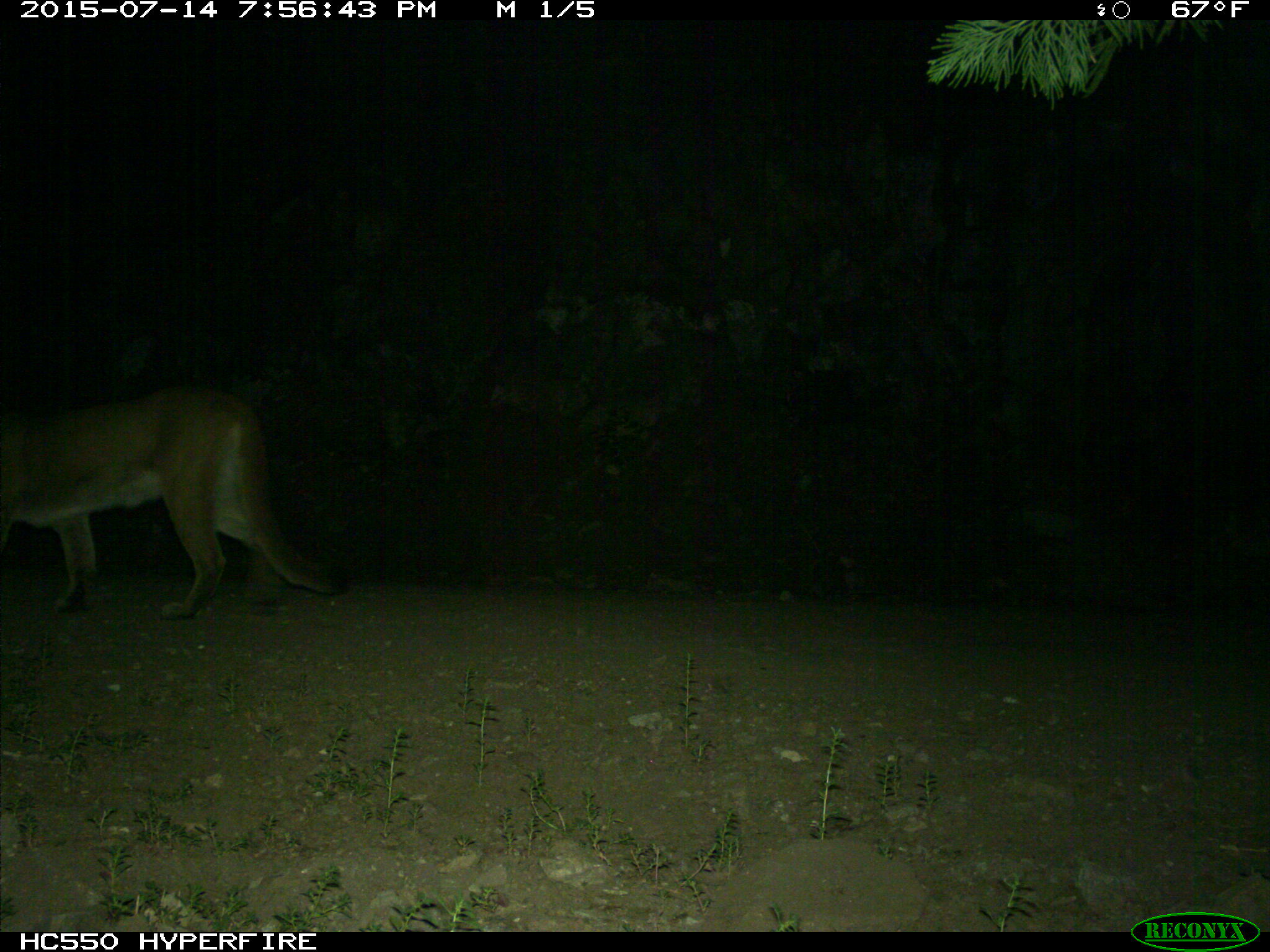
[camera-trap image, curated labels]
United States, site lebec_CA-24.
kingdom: Animalia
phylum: Chordata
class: Mammalia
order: Carnivora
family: Felidae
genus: Puma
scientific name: Puma concolor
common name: mountain lion